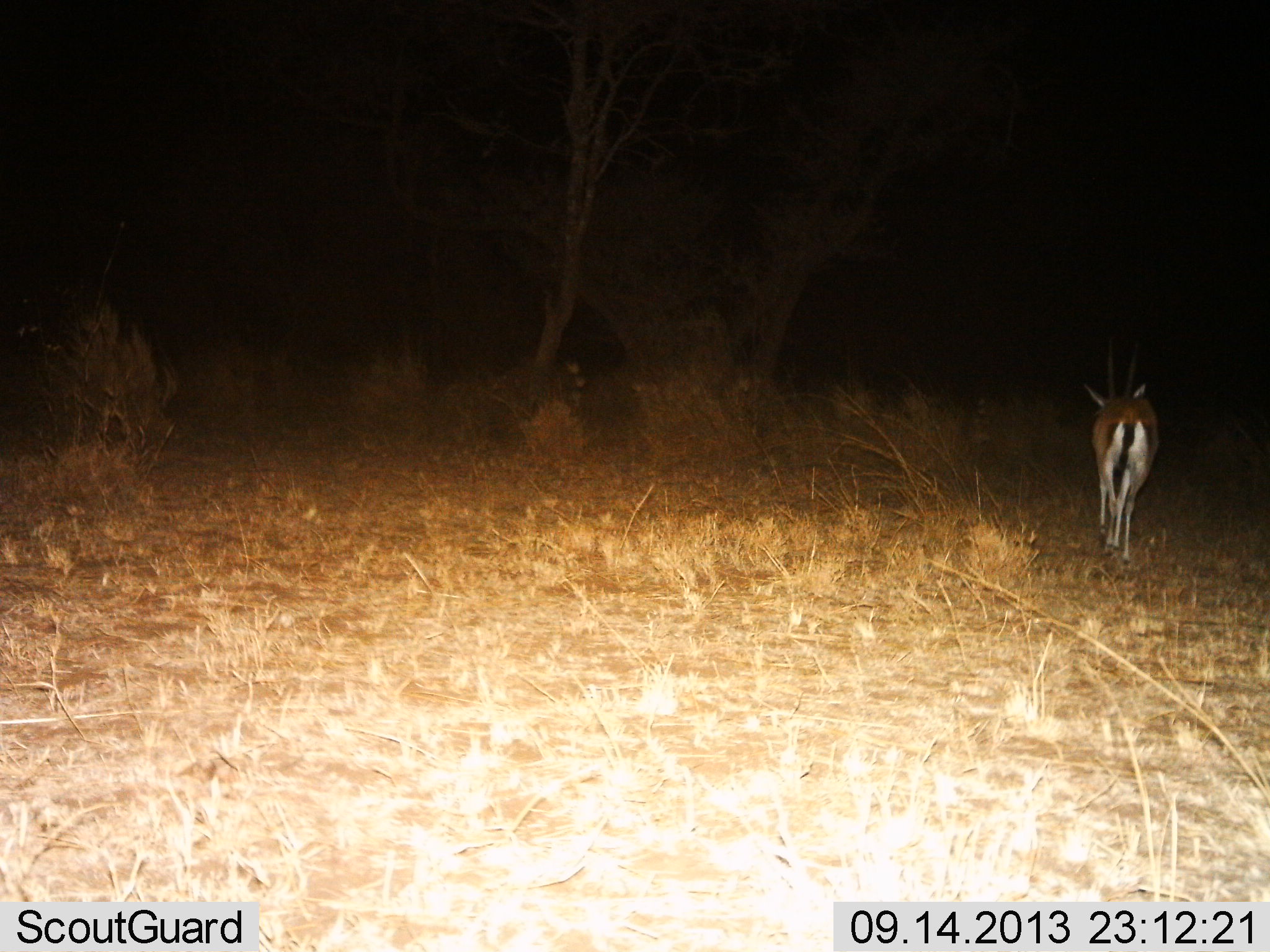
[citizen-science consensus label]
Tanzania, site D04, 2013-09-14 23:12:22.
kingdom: Animalia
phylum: Chordata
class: Mammalia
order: Artiodactyla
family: Bovidae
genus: Eudorcas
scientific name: Eudorcas thomsonii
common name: thomson's gazelle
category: gazellethomsons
Gazellethomsons (thomson's gazelle) (Eudorcas thomsonii), count 1. Behavior (volunteer vote fractions): standing 40%, resting 0%, moving 60%, interacting 0%. Young present (vote fraction): 0%. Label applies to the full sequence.